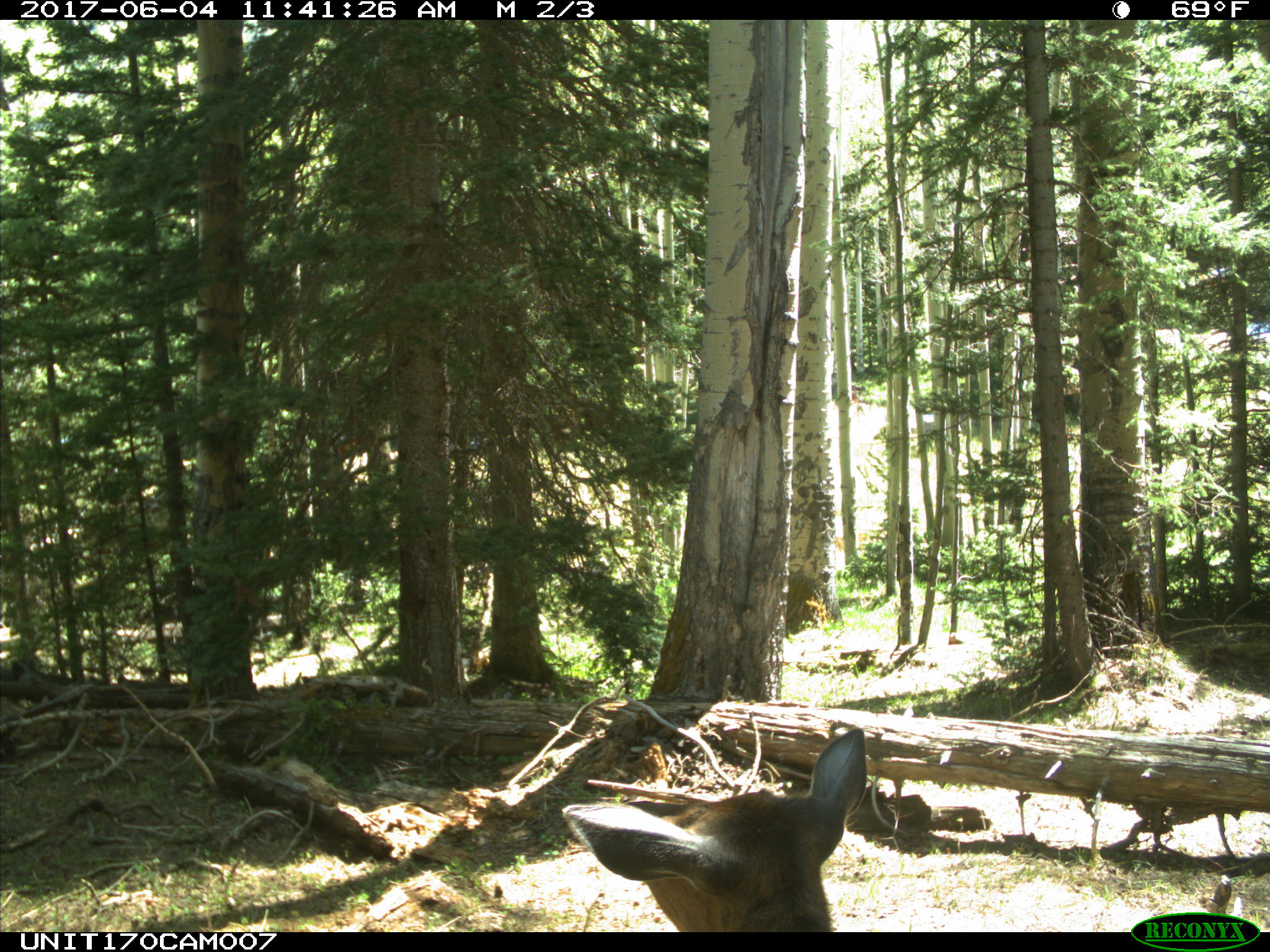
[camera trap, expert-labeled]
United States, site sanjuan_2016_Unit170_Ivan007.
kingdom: Animalia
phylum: Chordata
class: Mammalia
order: Artiodactyla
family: Cervidae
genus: Cervus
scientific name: Cervus elaphus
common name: red deer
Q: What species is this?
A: Cervus elaphus (red deer).